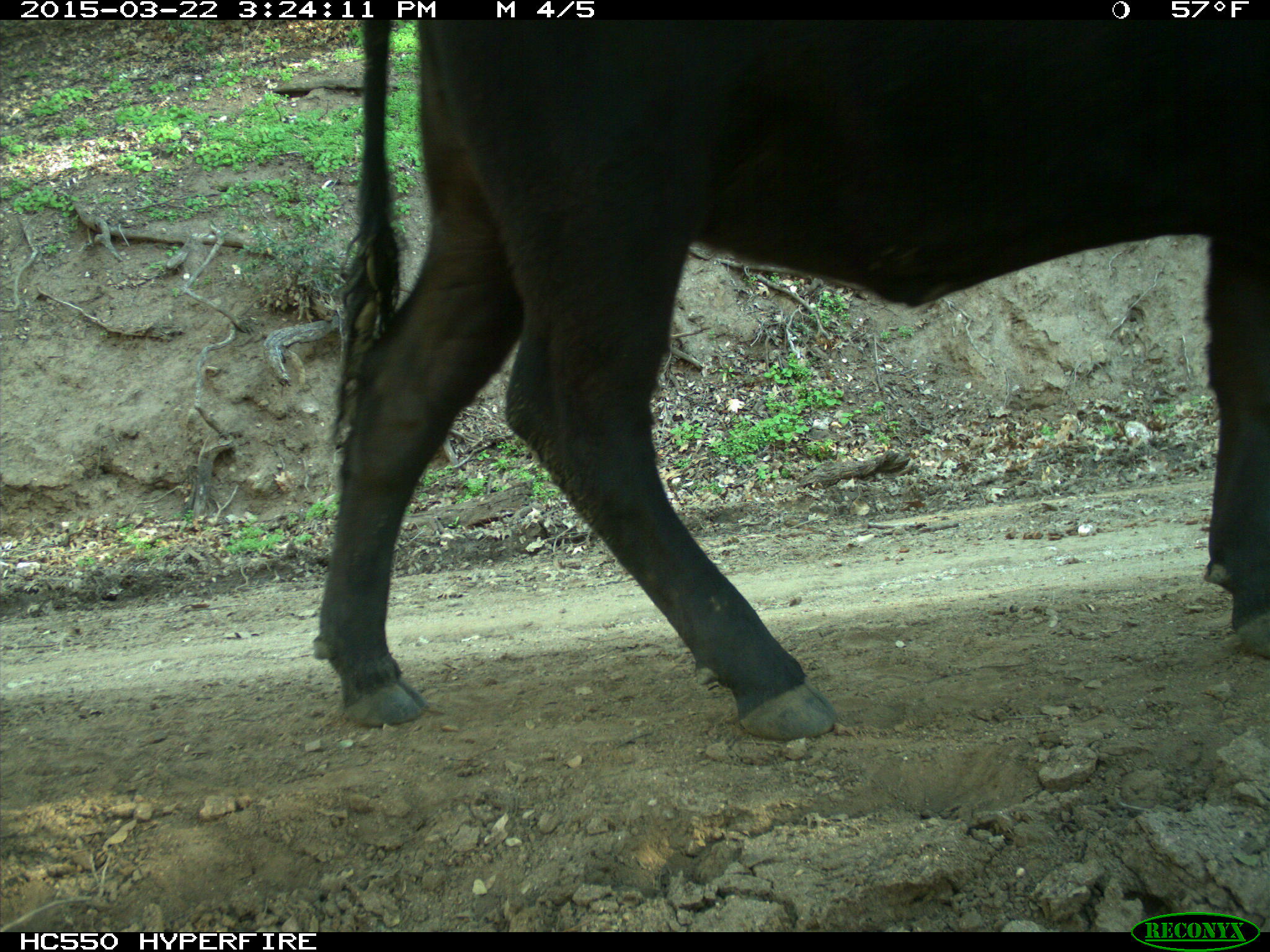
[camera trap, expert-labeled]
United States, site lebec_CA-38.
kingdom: Animalia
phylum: Chordata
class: Mammalia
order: Artiodactyla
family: Bovidae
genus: Bos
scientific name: Bos taurus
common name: domestic cow